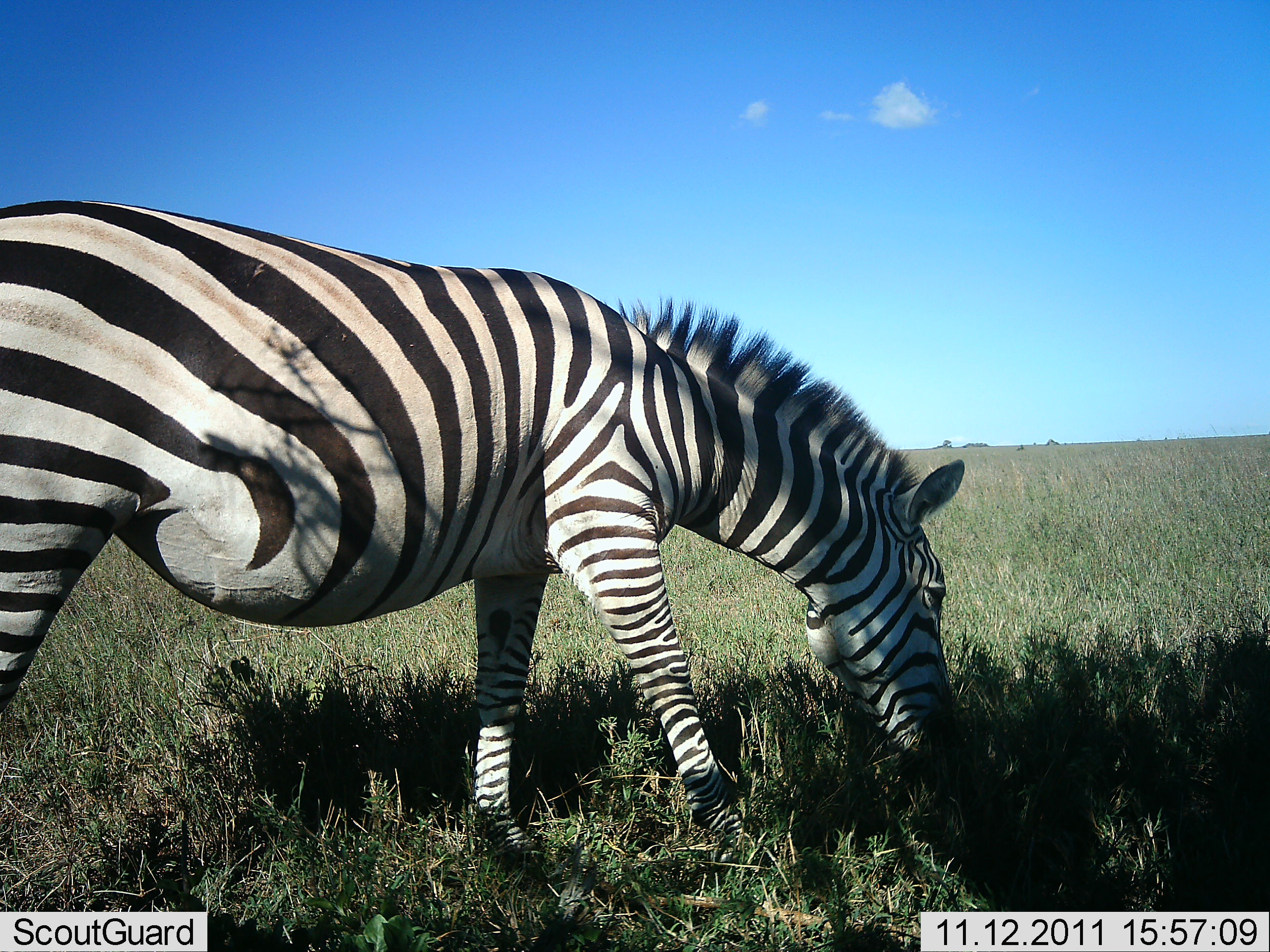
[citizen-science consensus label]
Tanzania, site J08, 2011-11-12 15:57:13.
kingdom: Animalia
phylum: Chordata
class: Mammalia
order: Perissodactyla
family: Equidae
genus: Equus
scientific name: Equus quagga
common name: plains zebra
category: zebra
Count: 1.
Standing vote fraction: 20%.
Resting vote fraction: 0%.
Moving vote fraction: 0%.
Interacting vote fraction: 0%.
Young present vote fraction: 0%.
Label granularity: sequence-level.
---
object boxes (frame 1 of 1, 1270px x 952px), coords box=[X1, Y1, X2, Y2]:
animal: box=[1, 200, 968, 875]